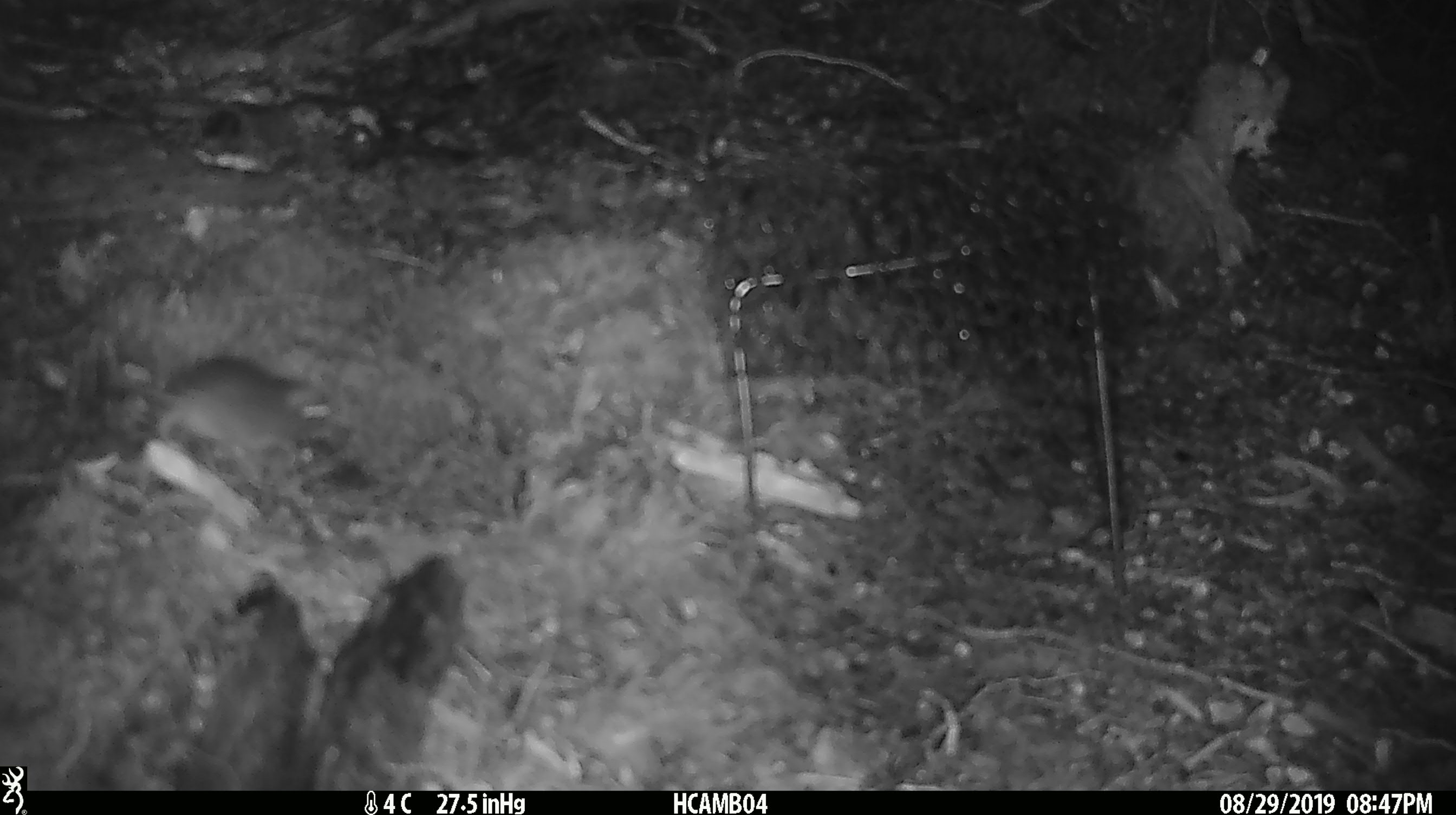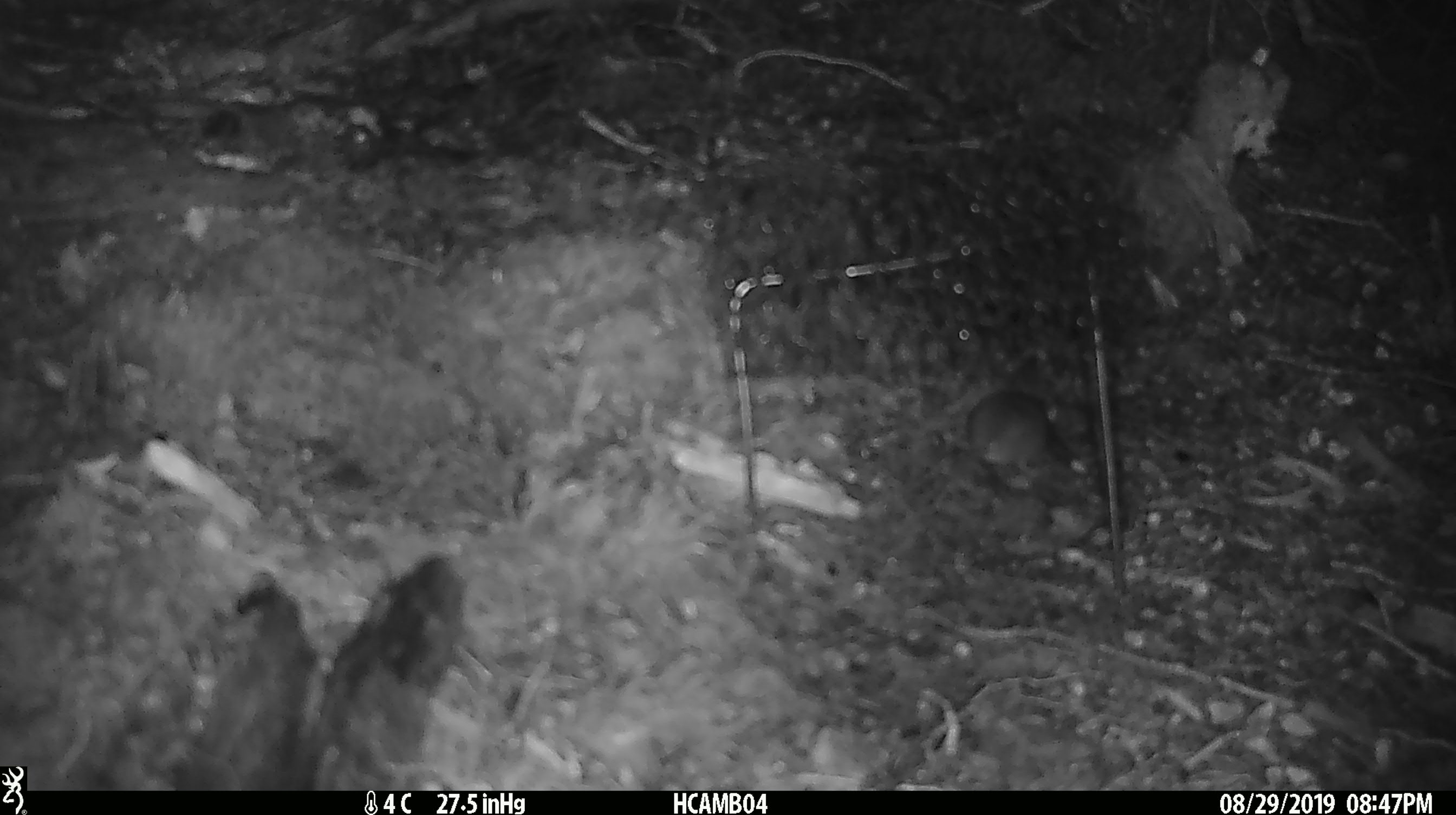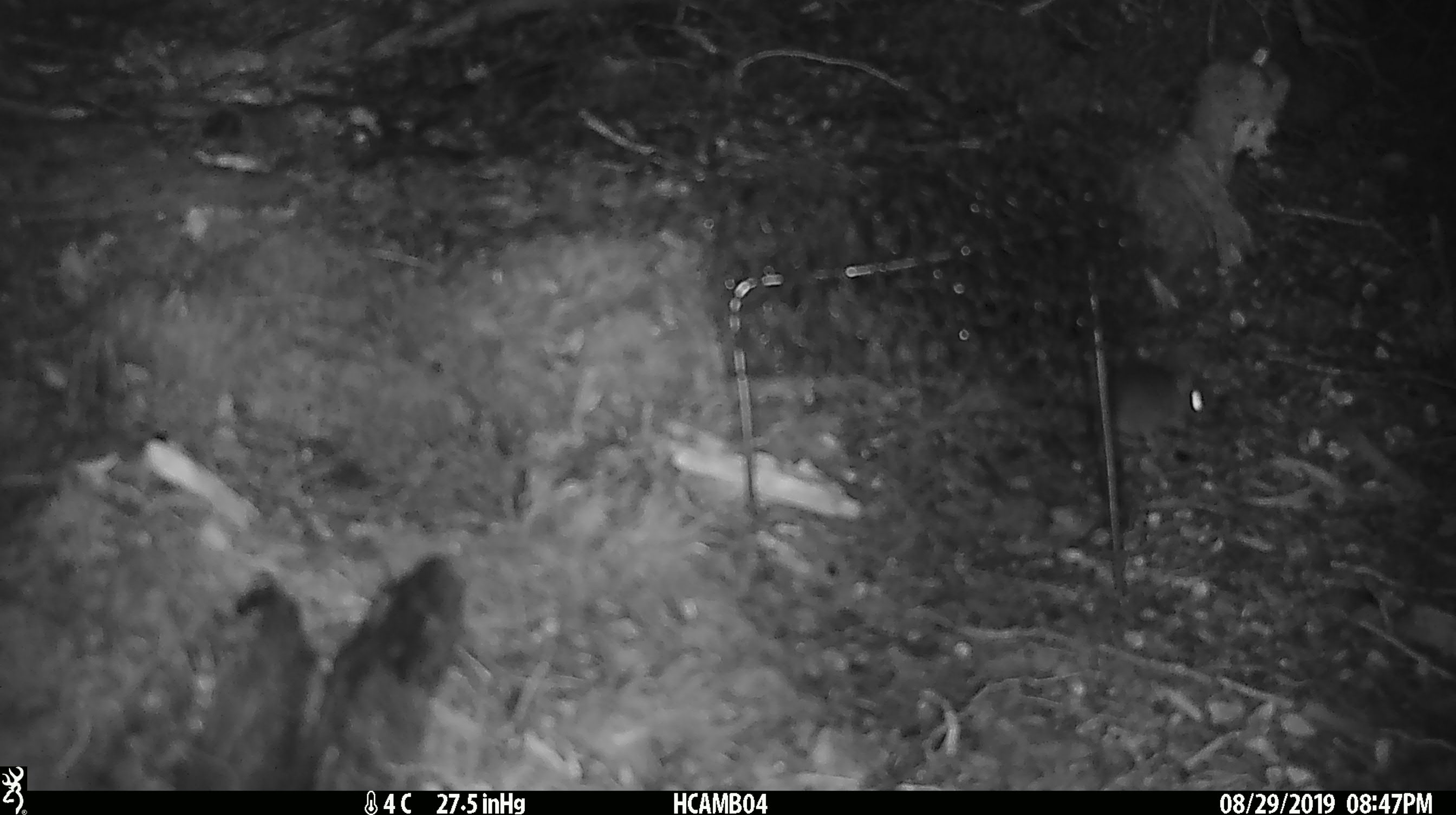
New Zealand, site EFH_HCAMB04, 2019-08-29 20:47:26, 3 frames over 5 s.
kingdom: Animalia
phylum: Chordata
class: Mammalia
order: Rodentia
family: Muridae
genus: Mus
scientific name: Mus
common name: mouse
Mouse (Mus).